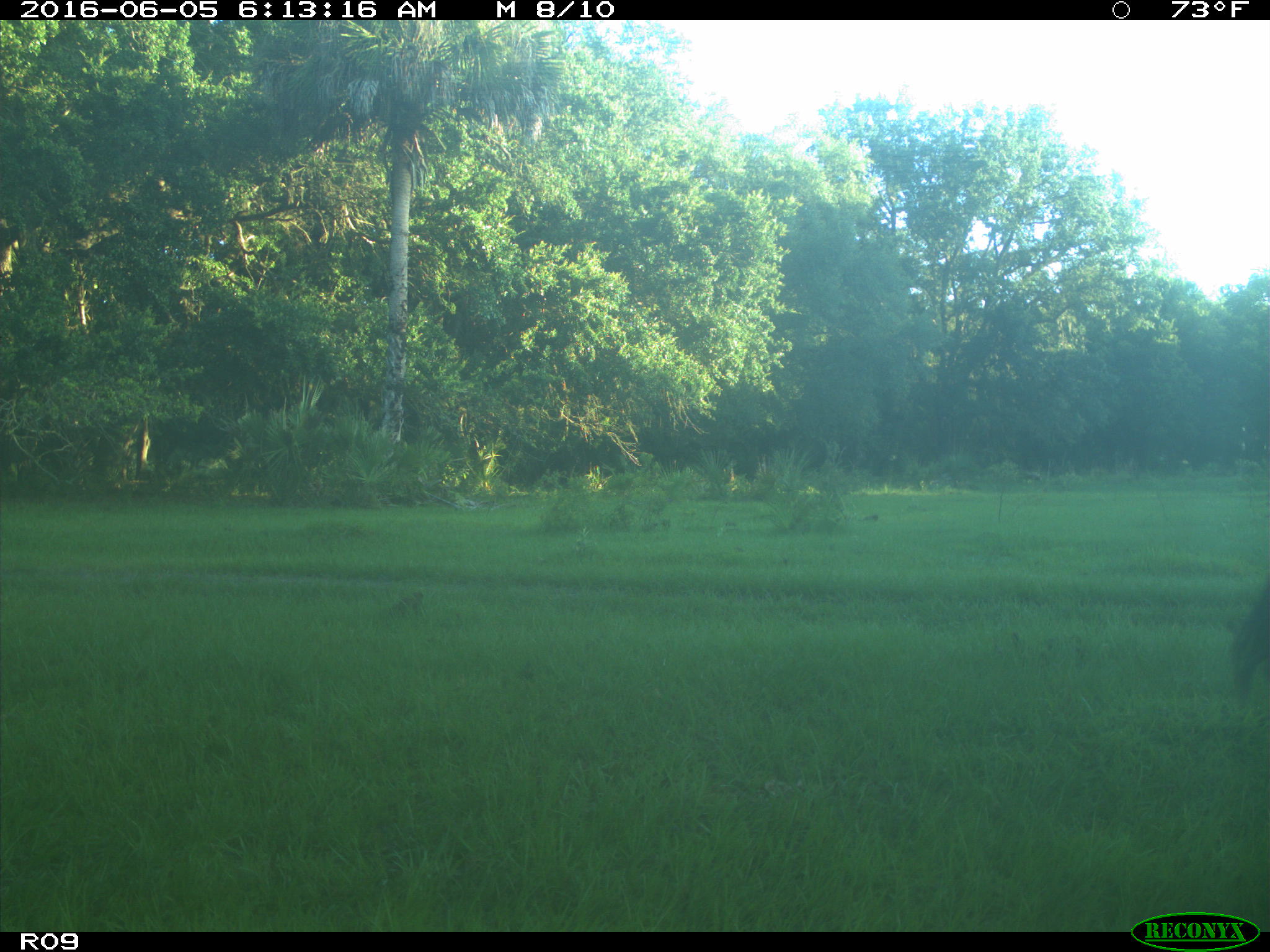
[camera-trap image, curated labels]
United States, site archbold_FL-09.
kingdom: Animalia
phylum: Chordata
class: Mammalia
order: Artiodactyla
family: Bovidae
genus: Bos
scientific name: Bos taurus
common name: domestic cow